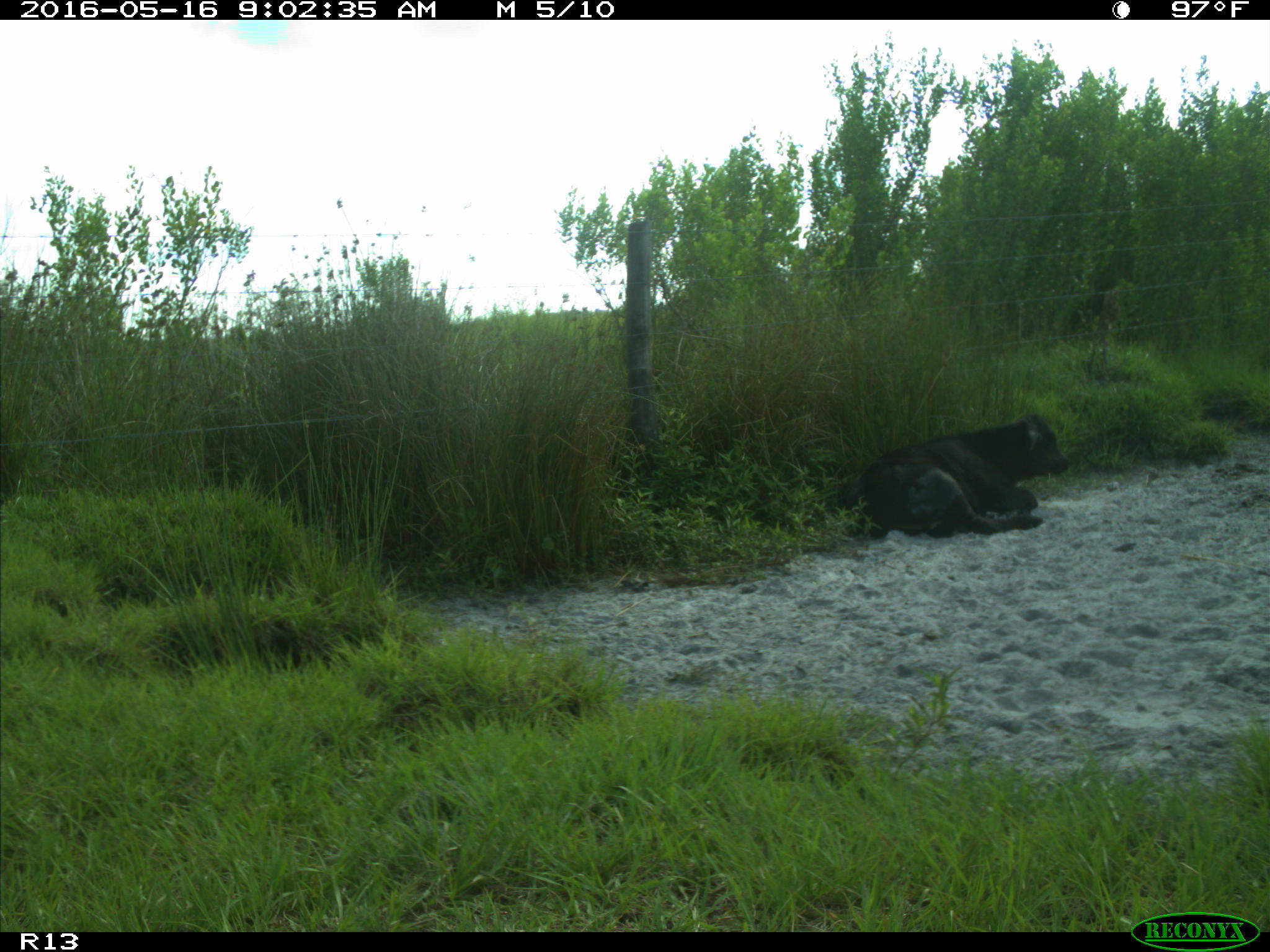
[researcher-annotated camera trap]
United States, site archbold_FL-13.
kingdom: Animalia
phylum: Chordata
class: Mammalia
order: Artiodactyla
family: Bovidae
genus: Bos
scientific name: Bos taurus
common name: domestic cow